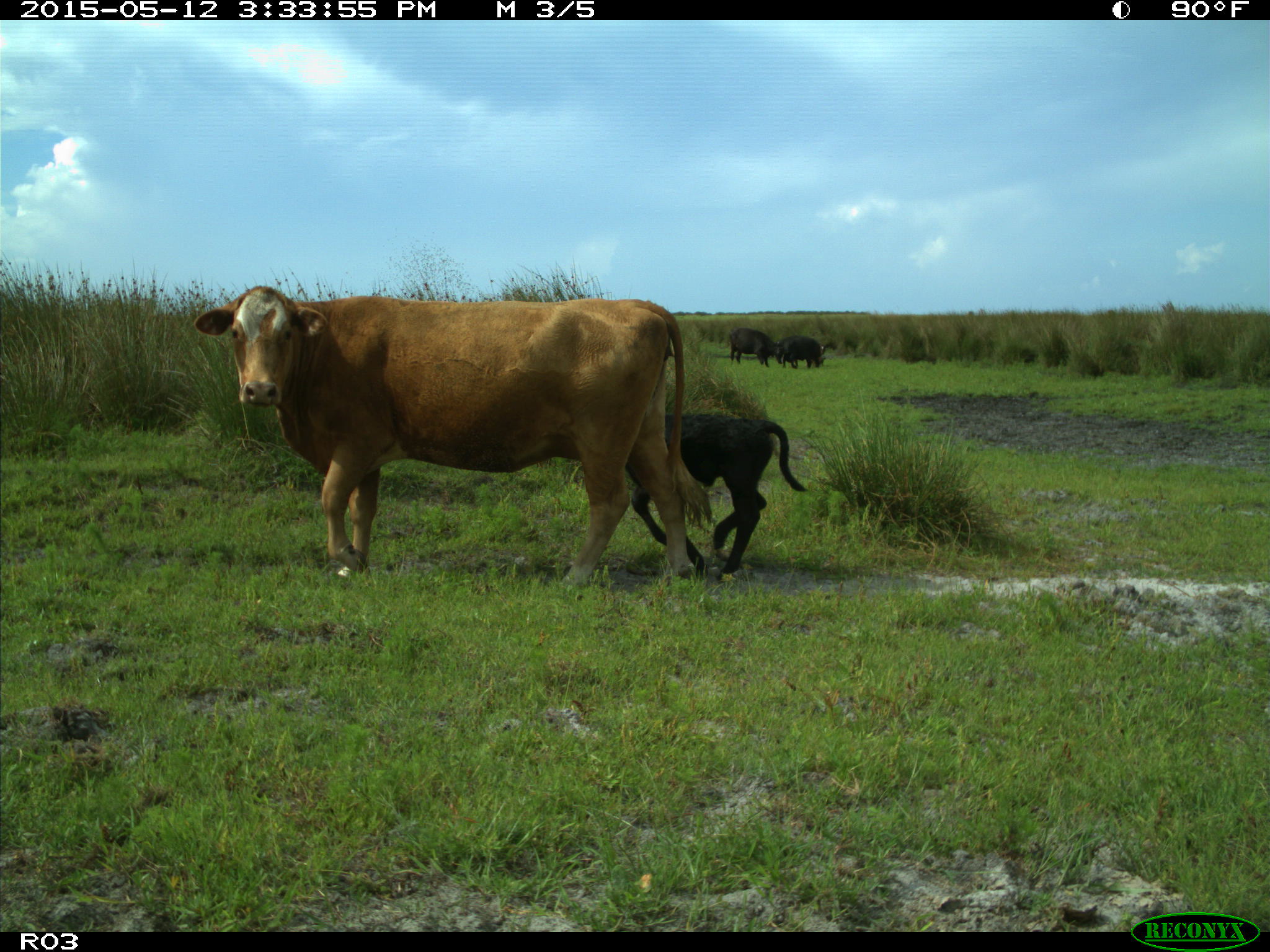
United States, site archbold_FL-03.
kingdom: Animalia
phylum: Chordata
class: Mammalia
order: Artiodactyla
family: Bovidae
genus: Bos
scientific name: Bos taurus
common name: domestic cow